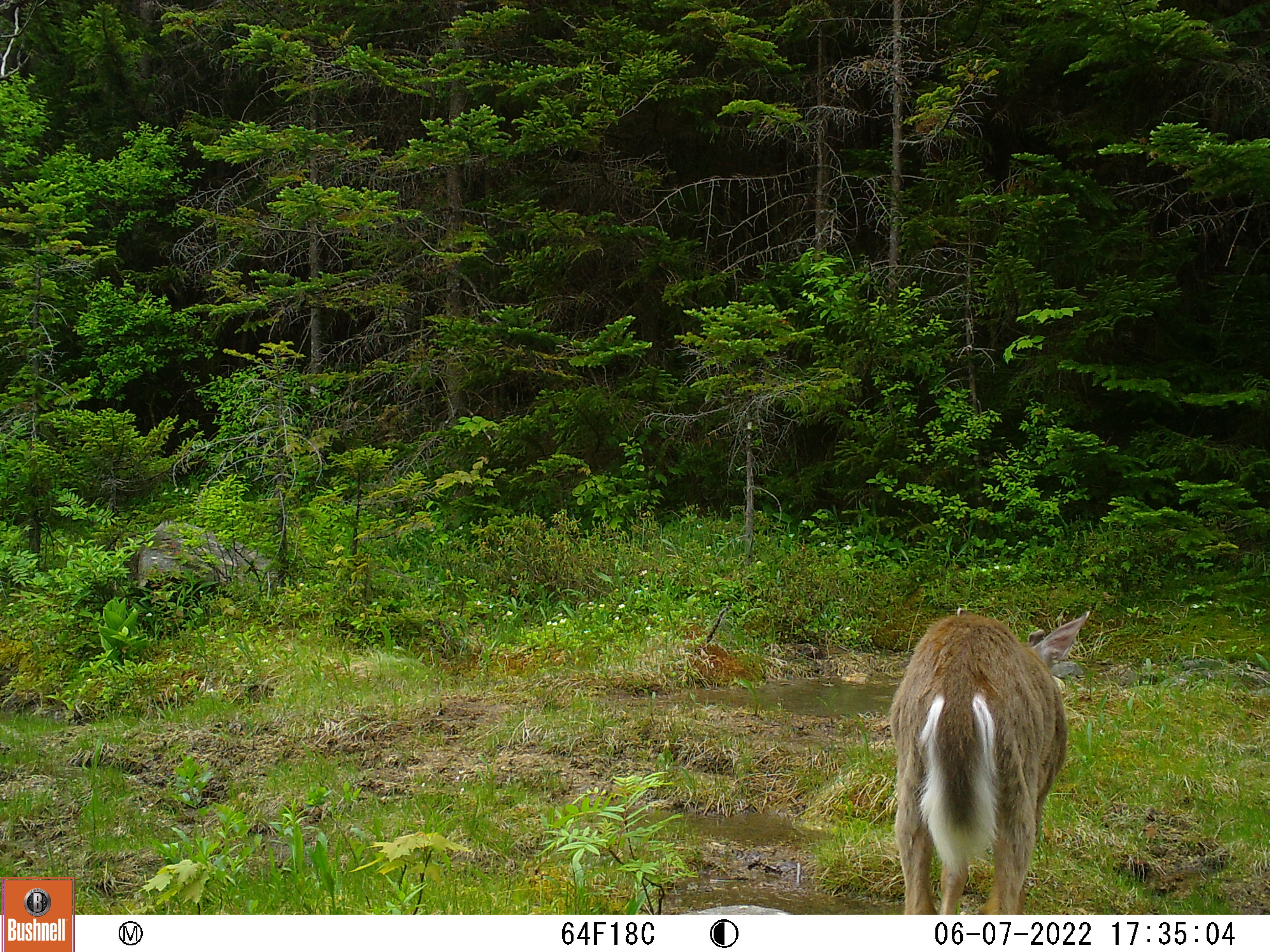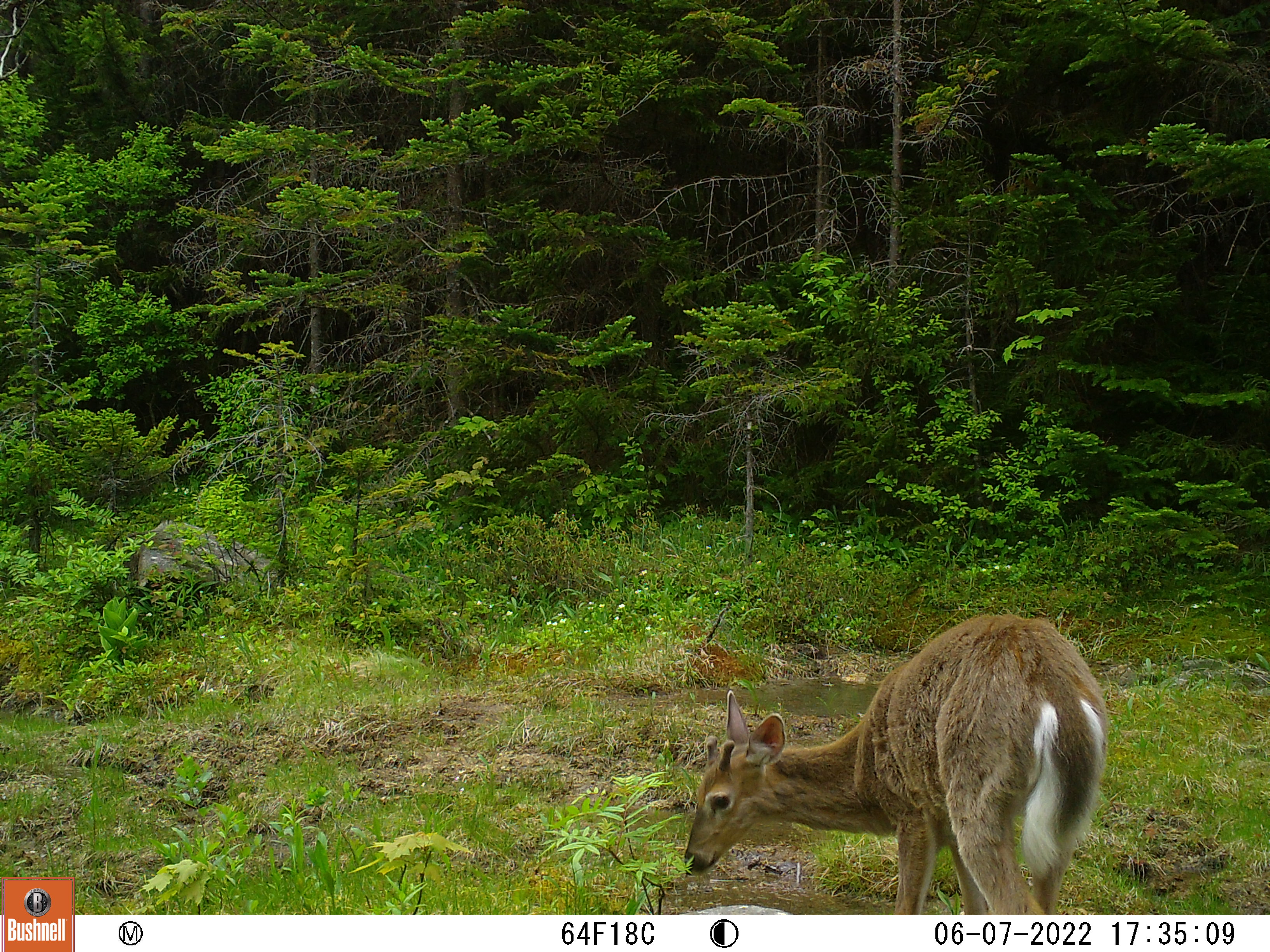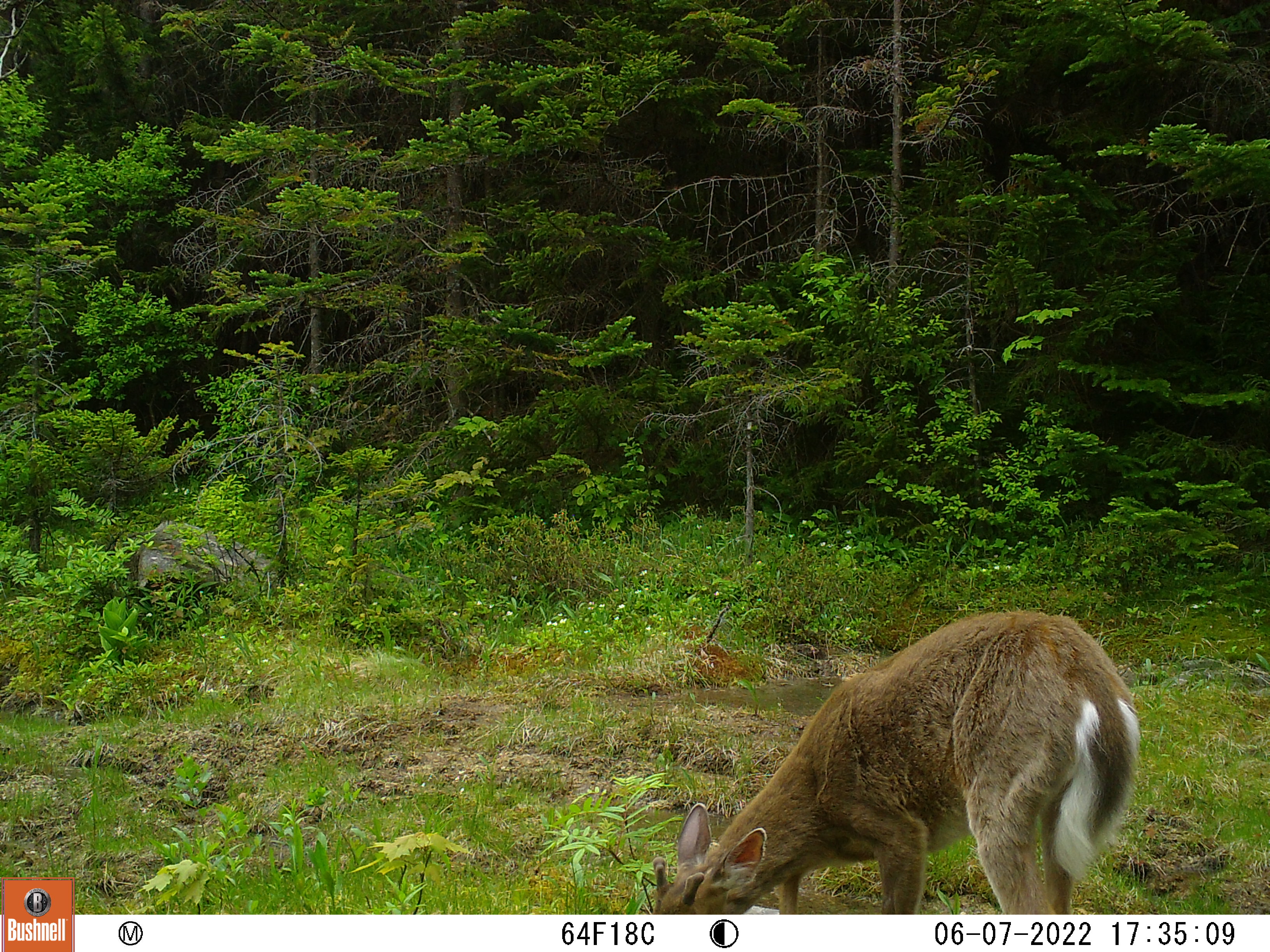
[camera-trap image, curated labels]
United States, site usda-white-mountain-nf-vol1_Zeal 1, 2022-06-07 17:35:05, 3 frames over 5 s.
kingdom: Animalia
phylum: Chordata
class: Mammalia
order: Artiodactyla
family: Cervidae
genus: Odocoileus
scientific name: Odocoileus virginianus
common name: white-tailed deer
White-tailed deer (Odocoileus virginianus).